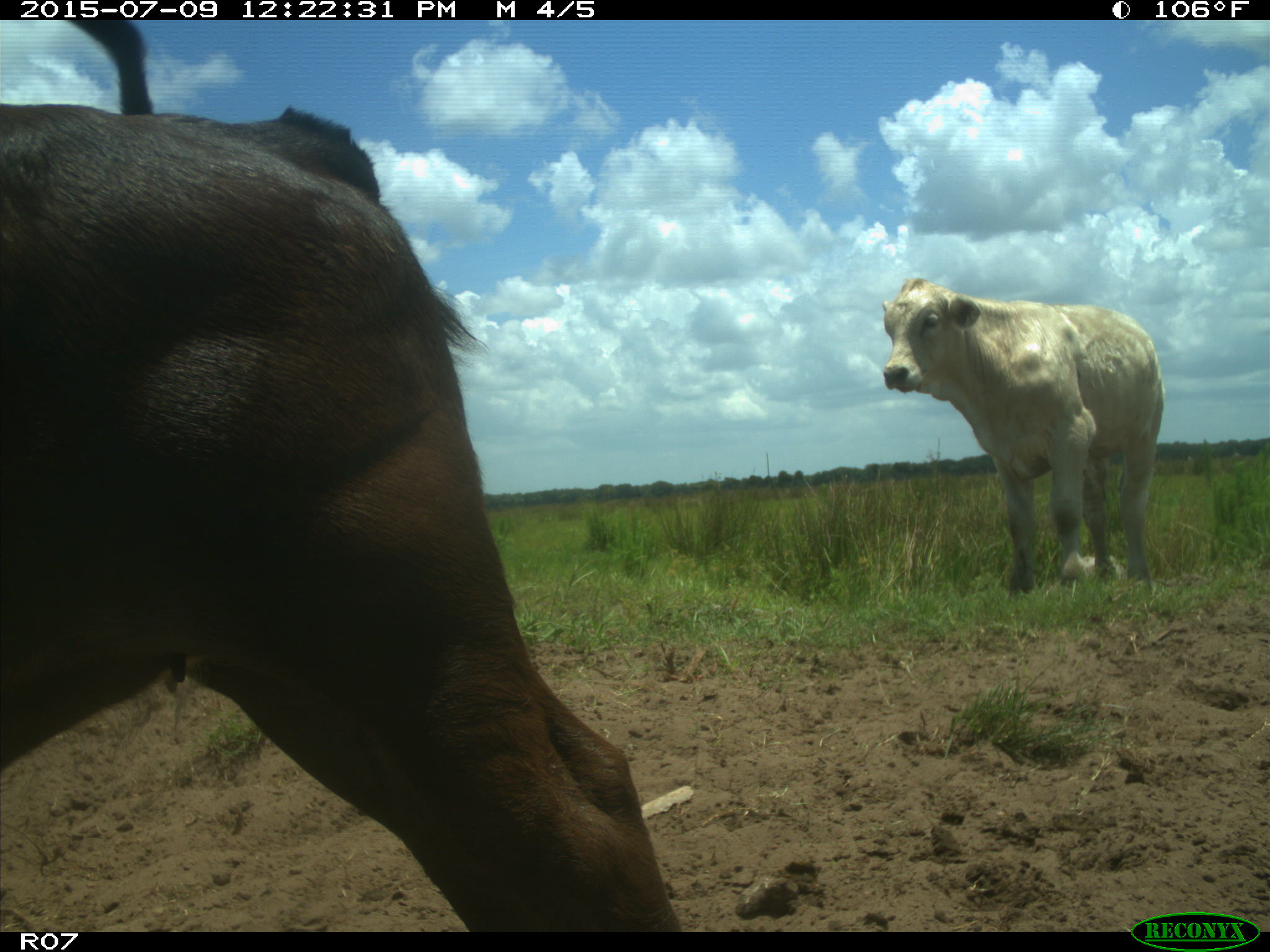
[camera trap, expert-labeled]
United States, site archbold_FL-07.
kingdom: Animalia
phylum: Chordata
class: Mammalia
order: Artiodactyla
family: Bovidae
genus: Bos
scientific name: Bos taurus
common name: domestic cow